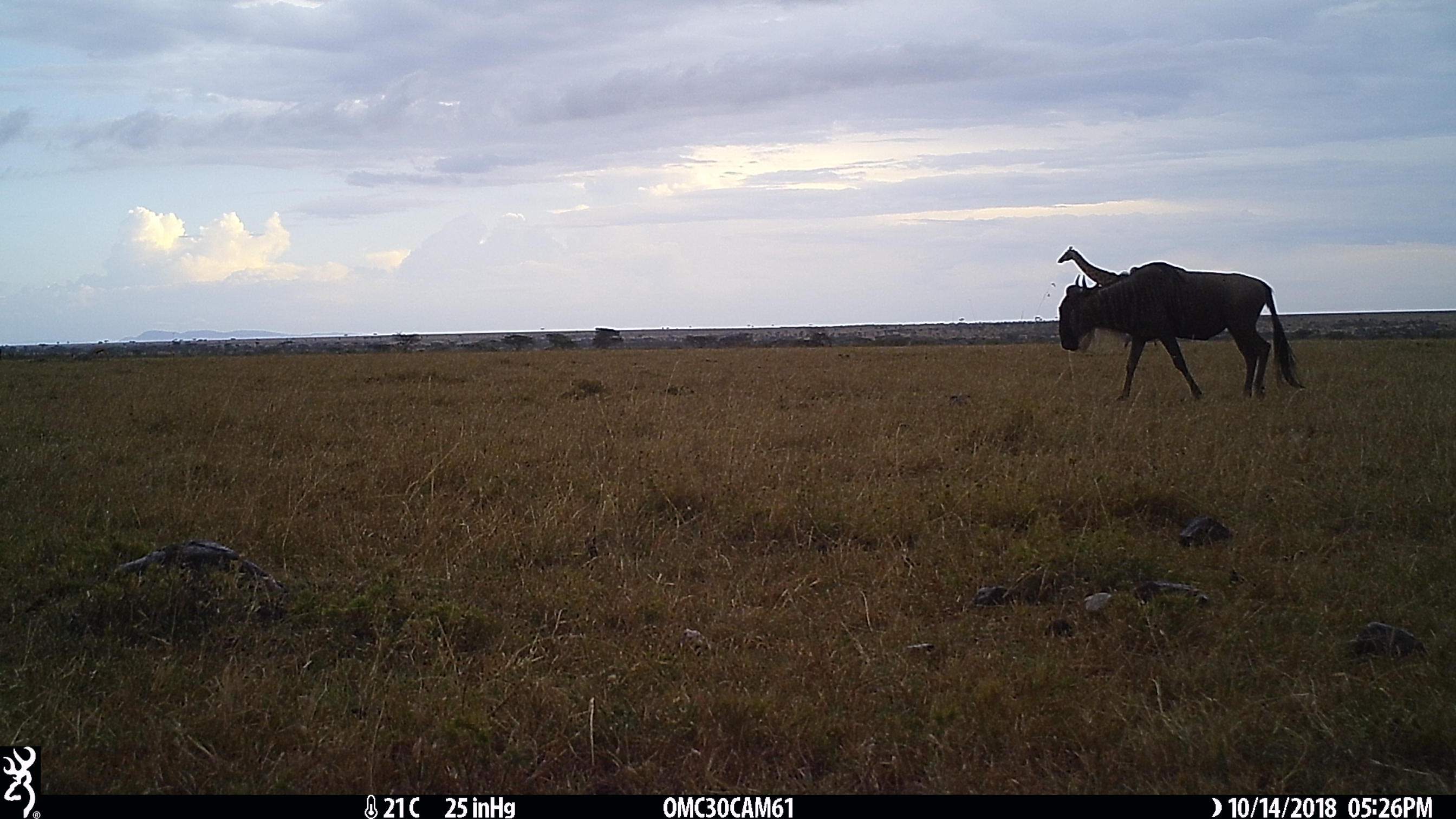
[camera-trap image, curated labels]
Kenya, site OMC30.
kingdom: Animalia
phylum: Chordata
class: Mammalia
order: Artiodactyla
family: Giraffidae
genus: Giraffa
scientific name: Giraffa camelopardalis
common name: northern giraffe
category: giraffe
Giraffe (northern giraffe) (Giraffa camelopardalis).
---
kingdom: Animalia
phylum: Chordata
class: Mammalia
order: Artiodactyla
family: Bovidae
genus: Connochaetes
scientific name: Connochaetes taurinus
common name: blue wildebeest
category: wildebeest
Wildebeest (blue wildebeest) (Connochaetes taurinus).